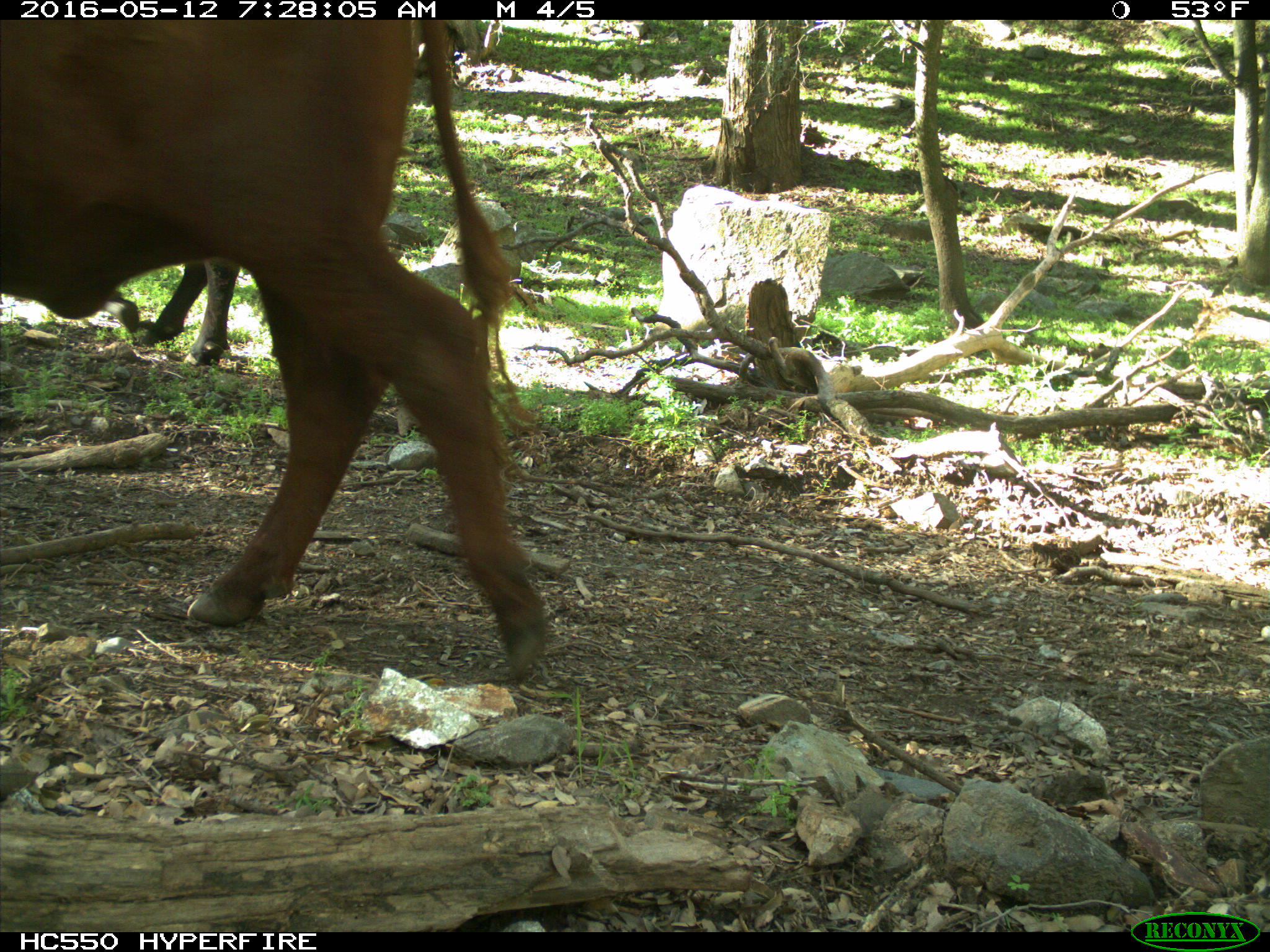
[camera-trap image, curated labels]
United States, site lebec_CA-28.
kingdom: Animalia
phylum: Chordata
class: Mammalia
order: Artiodactyla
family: Bovidae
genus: Bos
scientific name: Bos taurus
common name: domestic cow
Bos taurus (domestic cow).